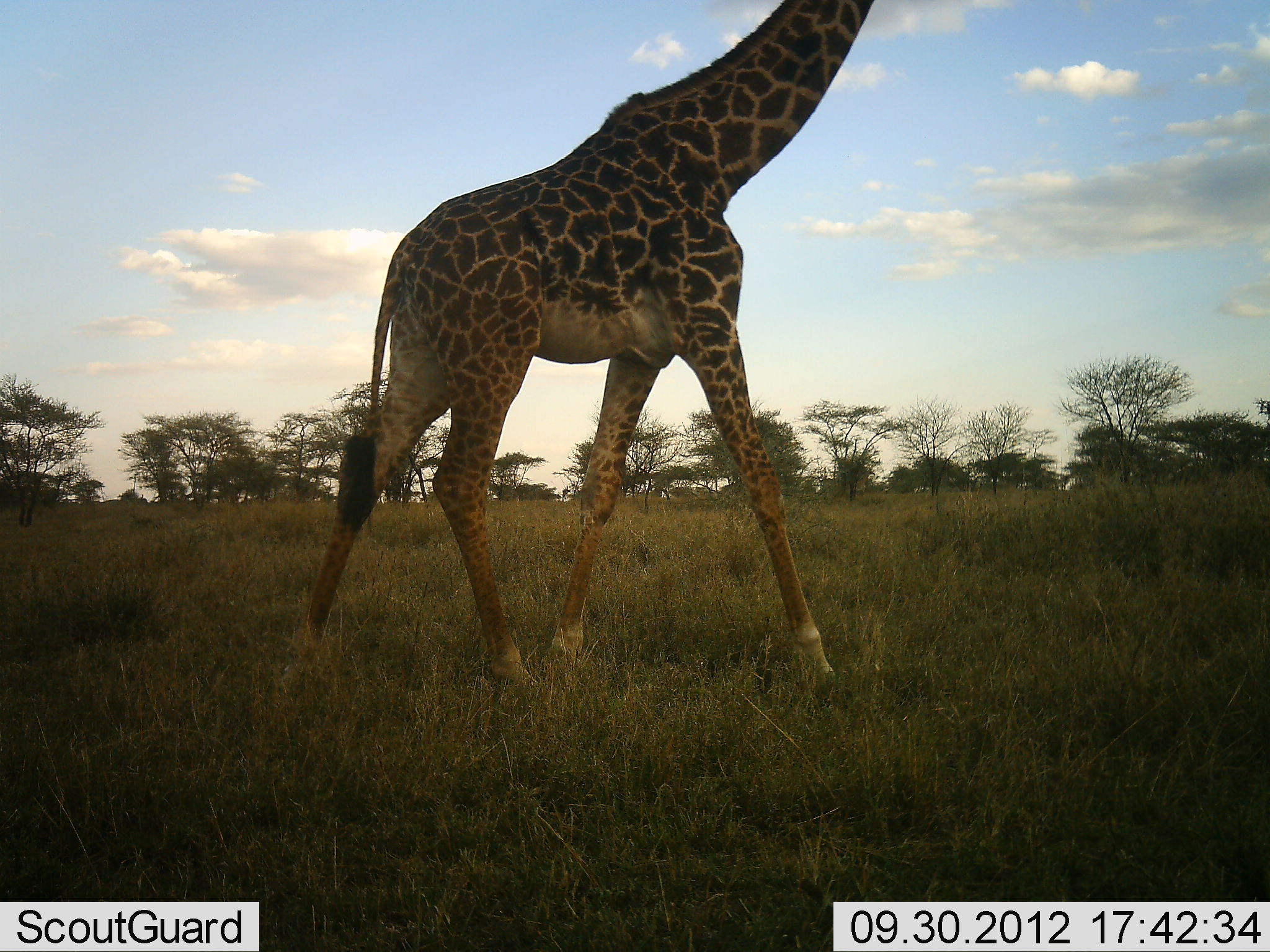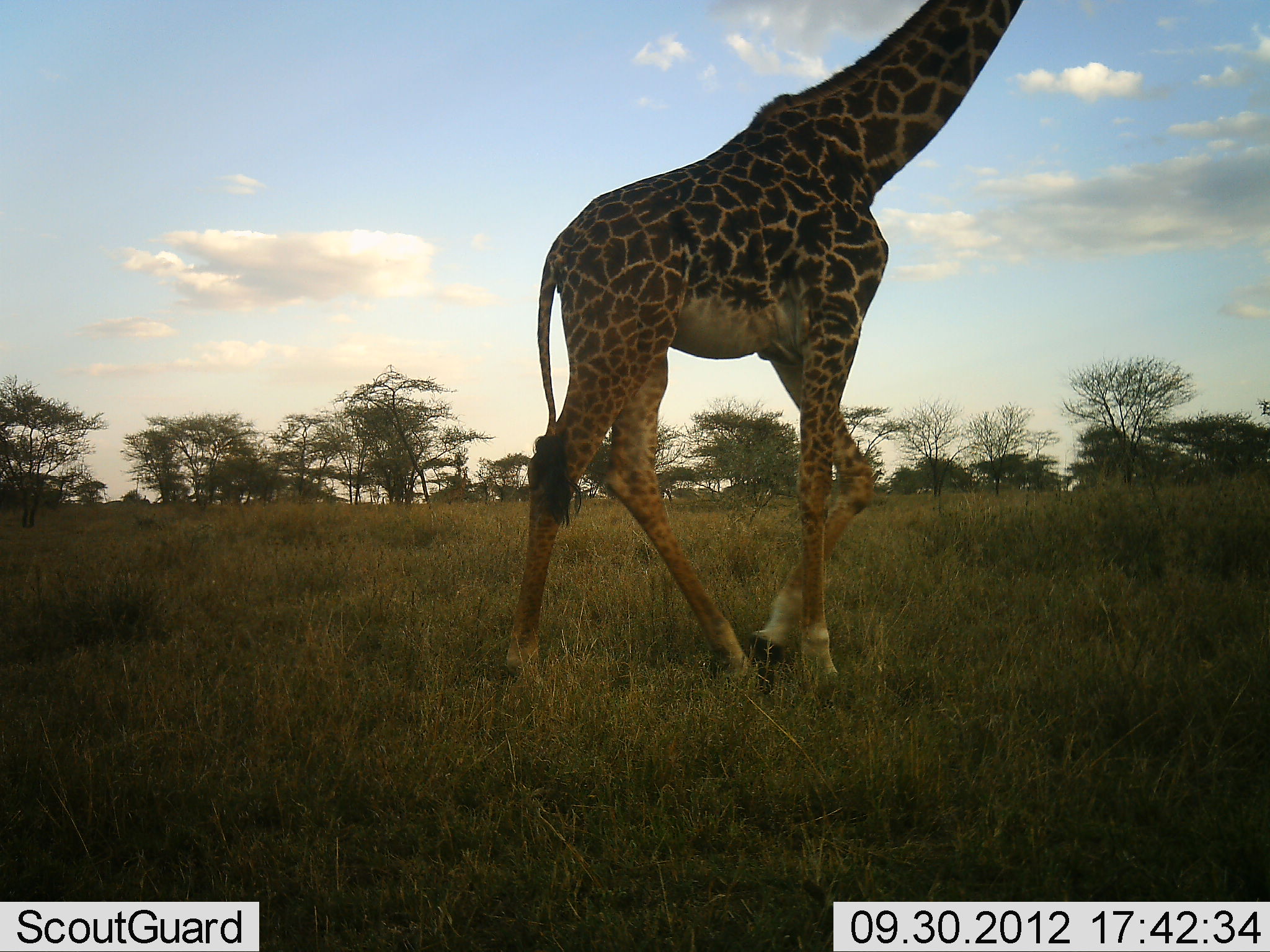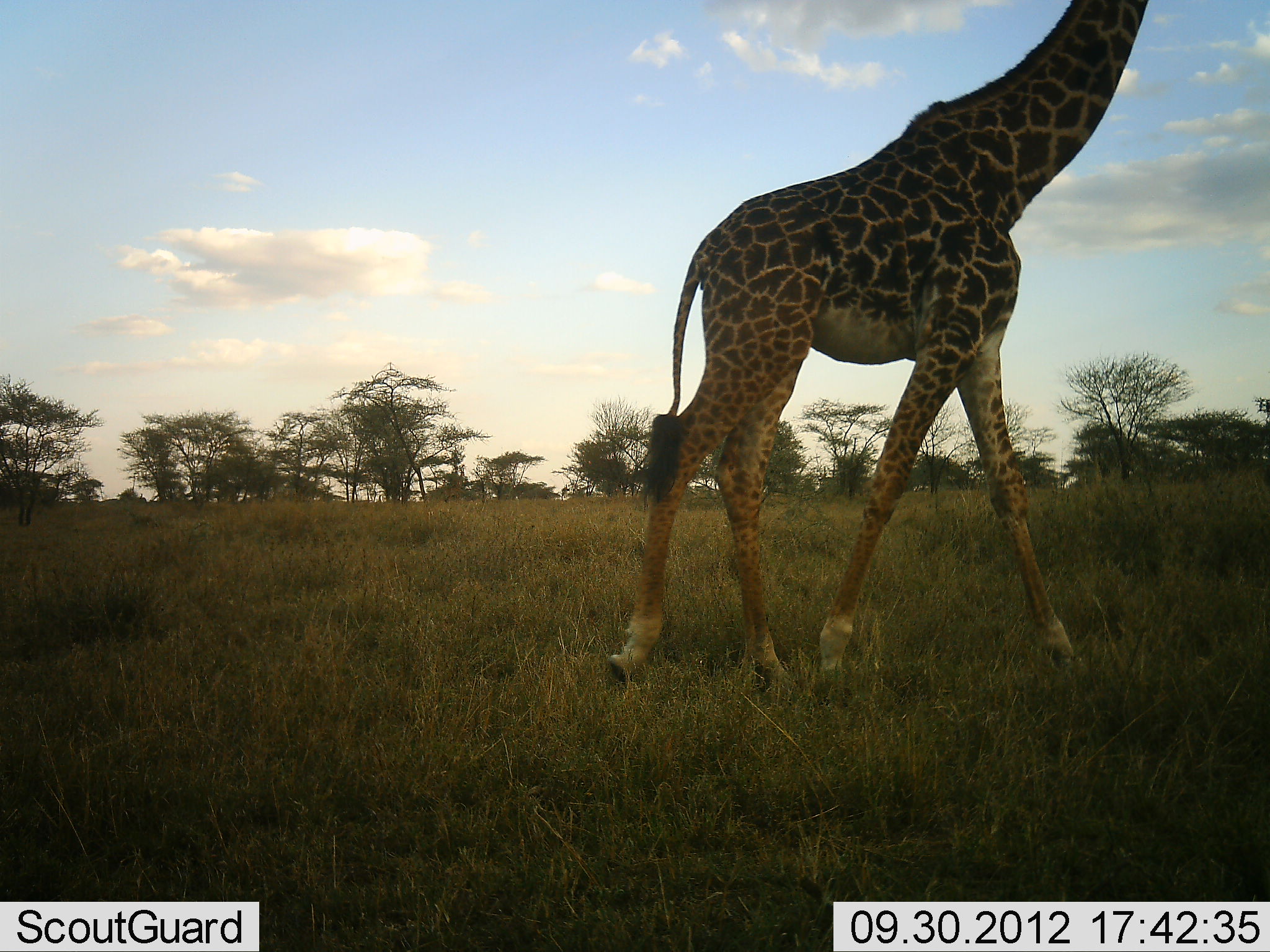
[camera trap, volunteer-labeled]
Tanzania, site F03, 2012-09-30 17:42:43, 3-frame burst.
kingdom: Animalia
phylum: Chordata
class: Mammalia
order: Artiodactyla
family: Giraffidae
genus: Giraffa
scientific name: Giraffa camelopardalis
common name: giraffe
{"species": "giraffe (Giraffa camelopardalis)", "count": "1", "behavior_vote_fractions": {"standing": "10%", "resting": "0%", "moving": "100%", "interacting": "0%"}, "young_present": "0%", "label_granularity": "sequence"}